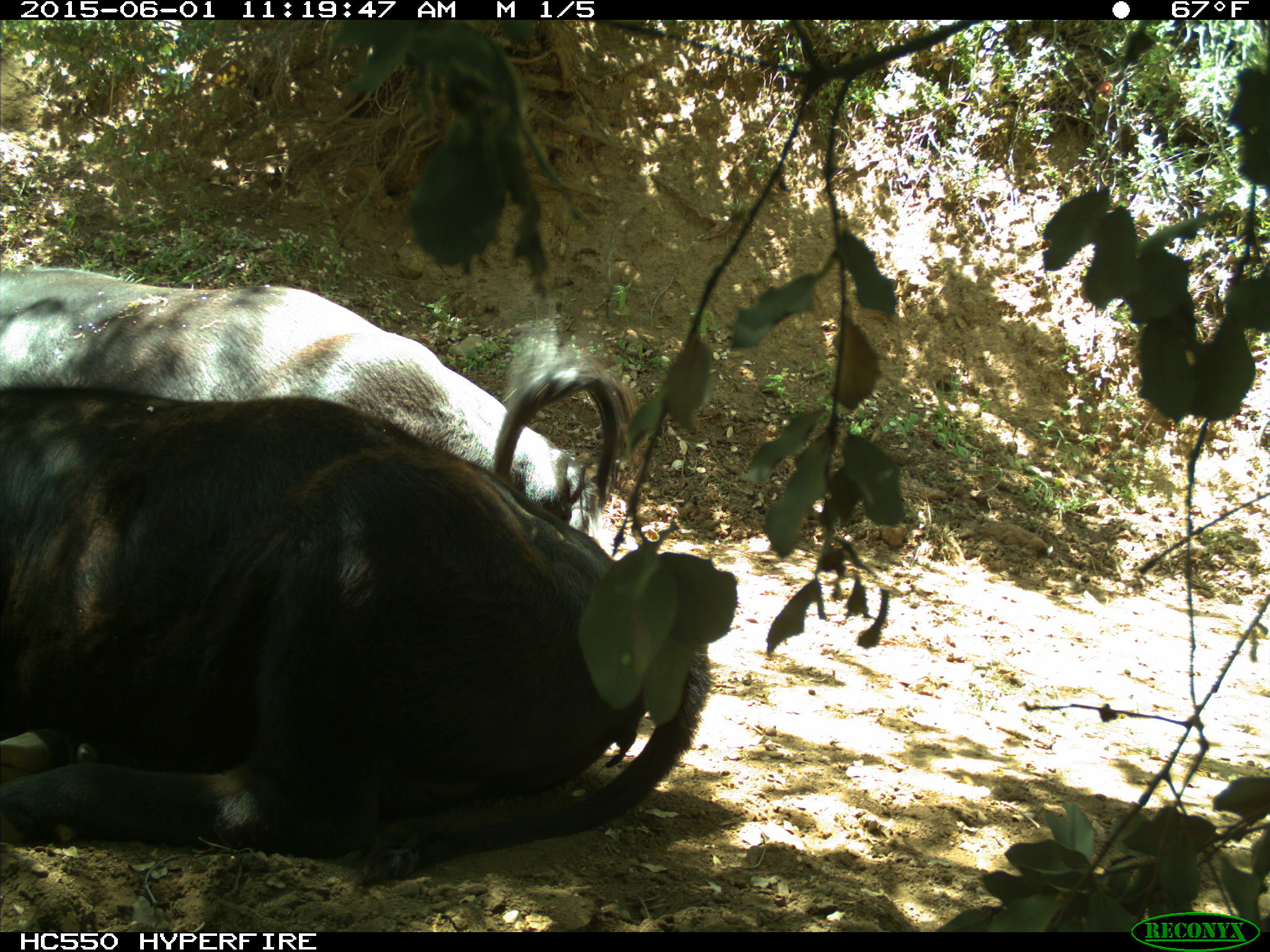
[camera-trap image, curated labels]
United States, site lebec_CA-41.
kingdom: Animalia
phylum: Chordata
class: Mammalia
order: Artiodactyla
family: Bovidae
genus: Bos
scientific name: Bos taurus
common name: domestic cow